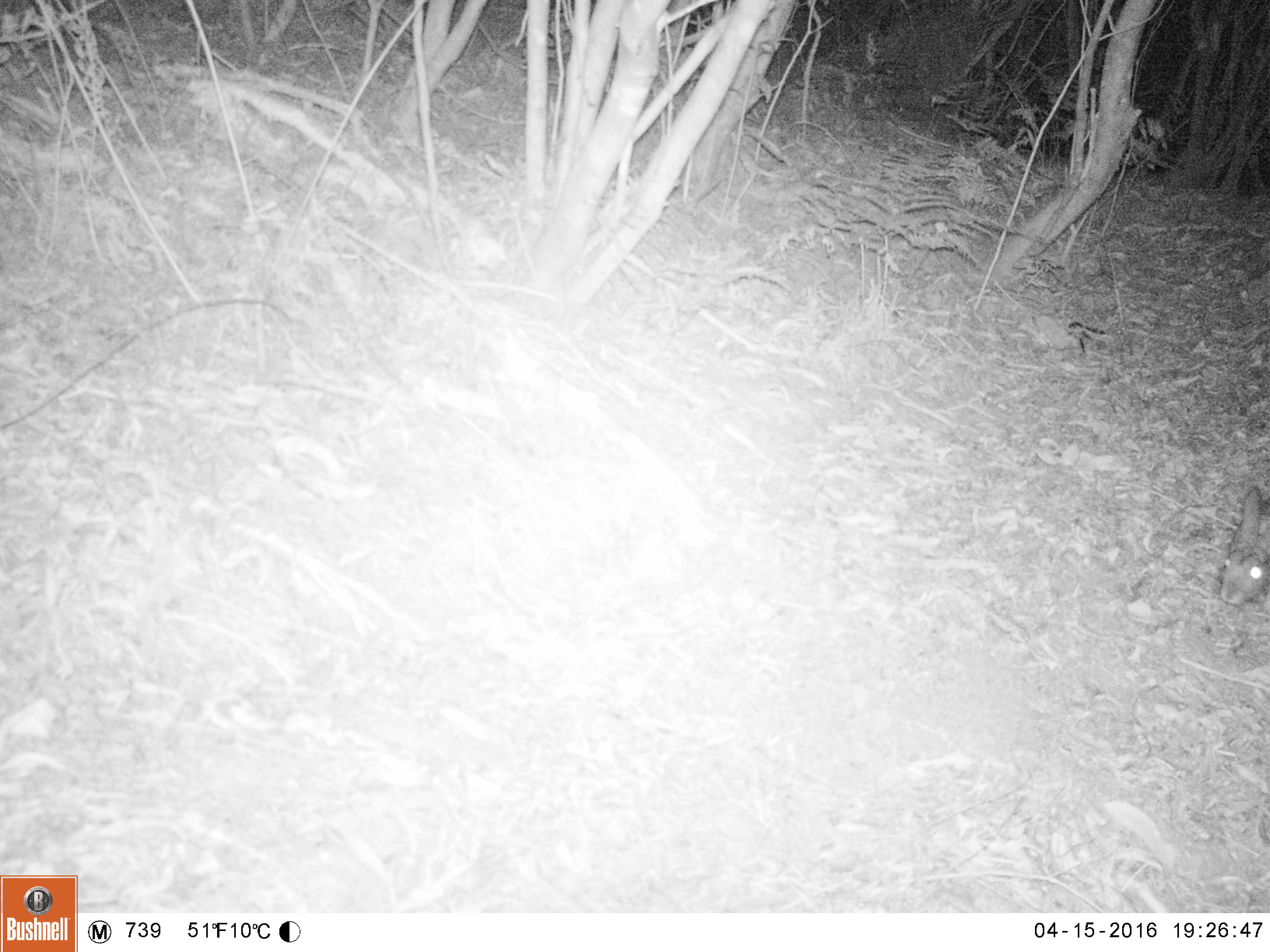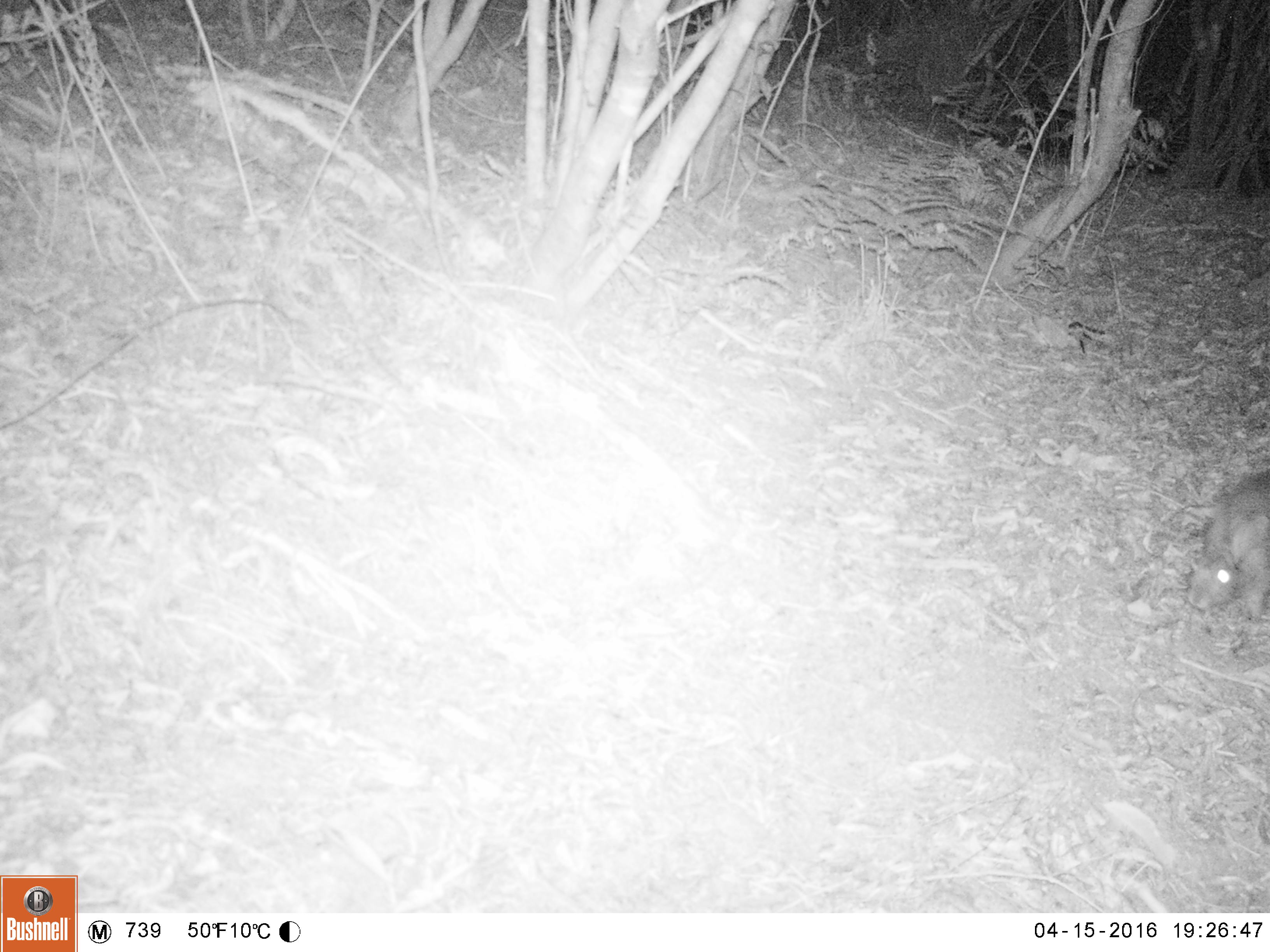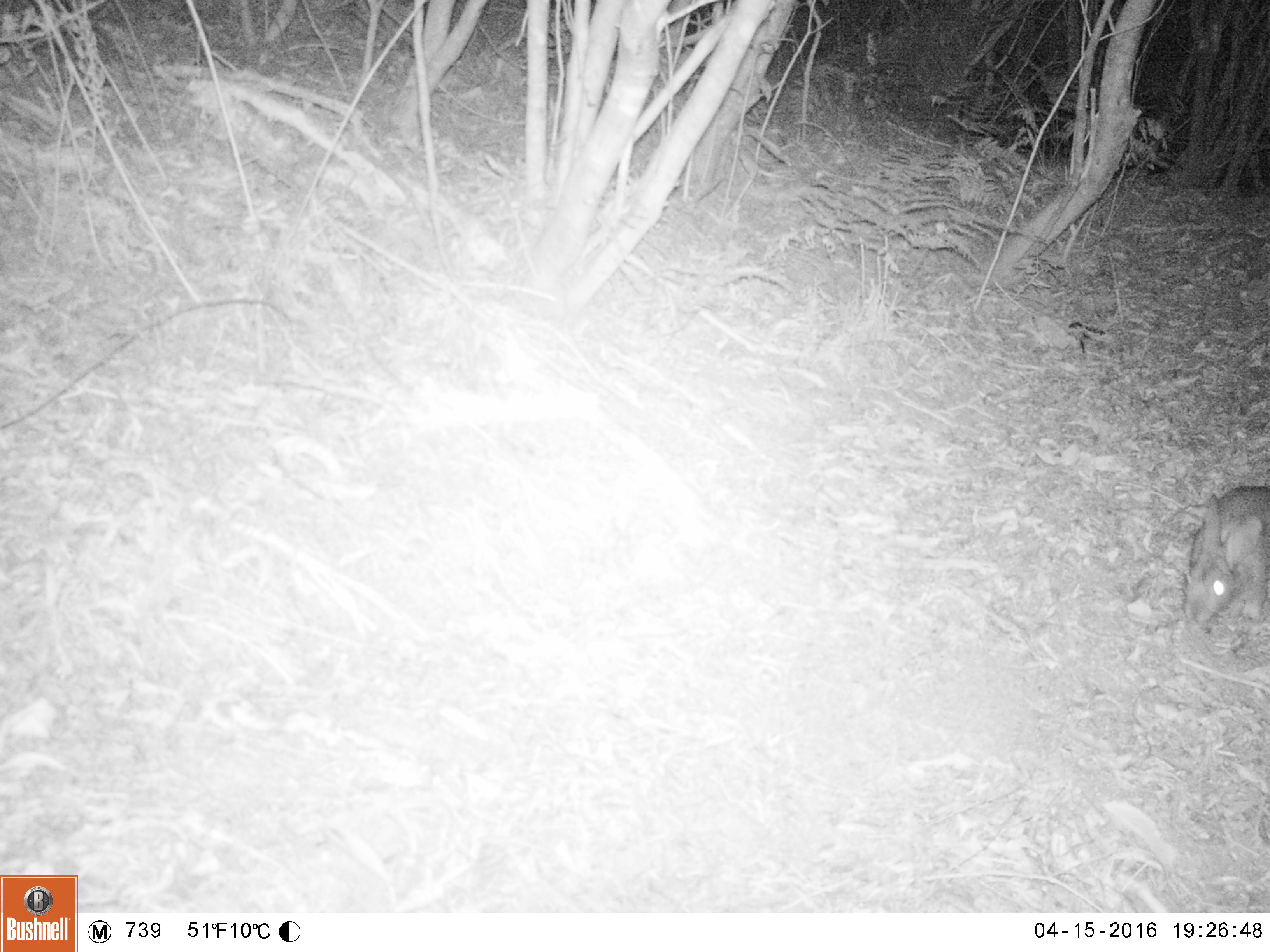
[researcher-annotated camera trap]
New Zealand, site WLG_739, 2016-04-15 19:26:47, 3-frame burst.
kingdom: Animalia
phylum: Chordata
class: Mammalia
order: Lagomorpha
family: Leporidae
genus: Oryctolagus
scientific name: Oryctolagus cuniculus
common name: european rabbit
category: rabbit